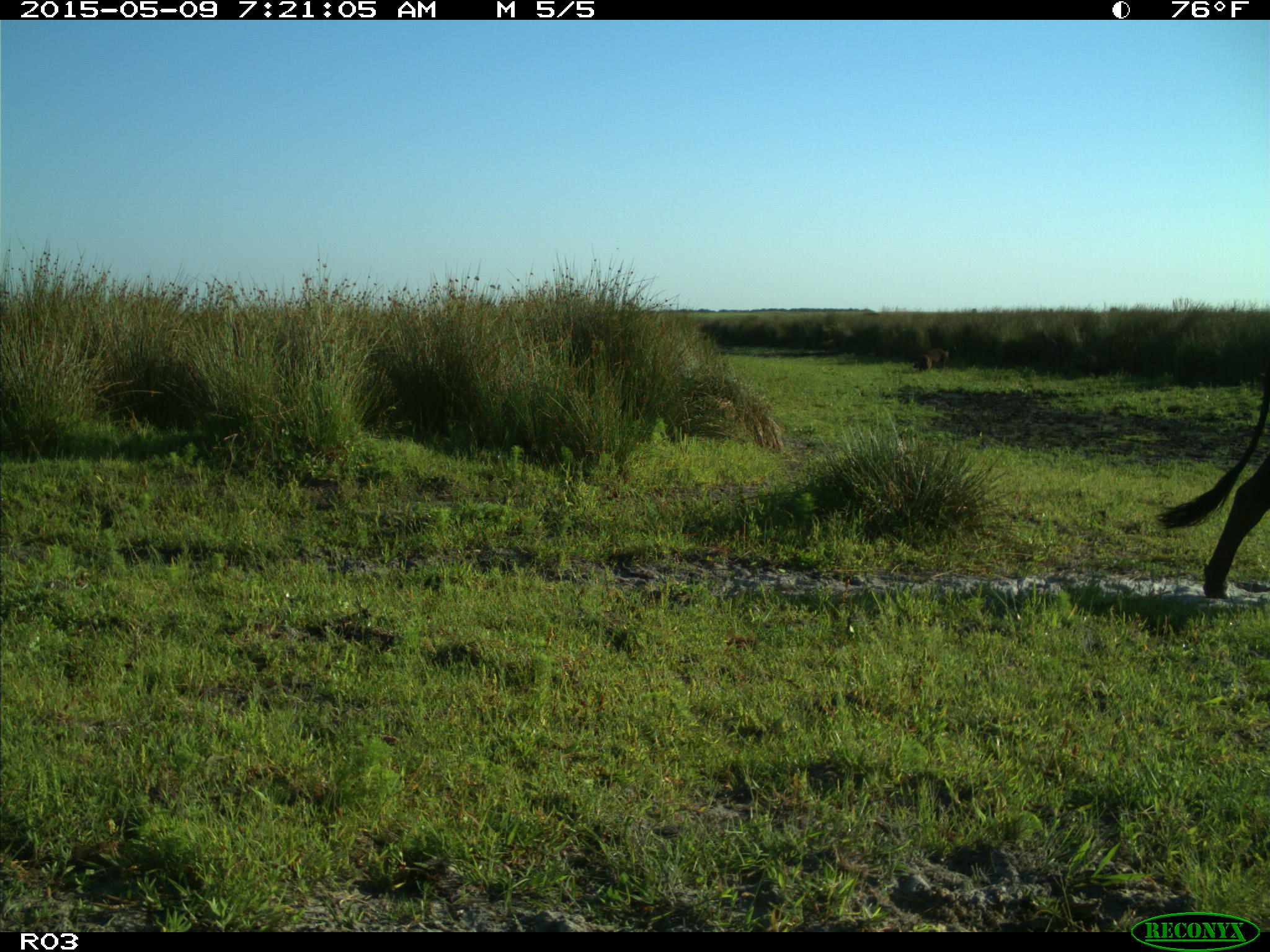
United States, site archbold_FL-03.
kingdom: Animalia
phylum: Chordata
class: Mammalia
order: Artiodactyla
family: Bovidae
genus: Bos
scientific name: Bos taurus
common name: domestic cow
Bos taurus (domestic cow).